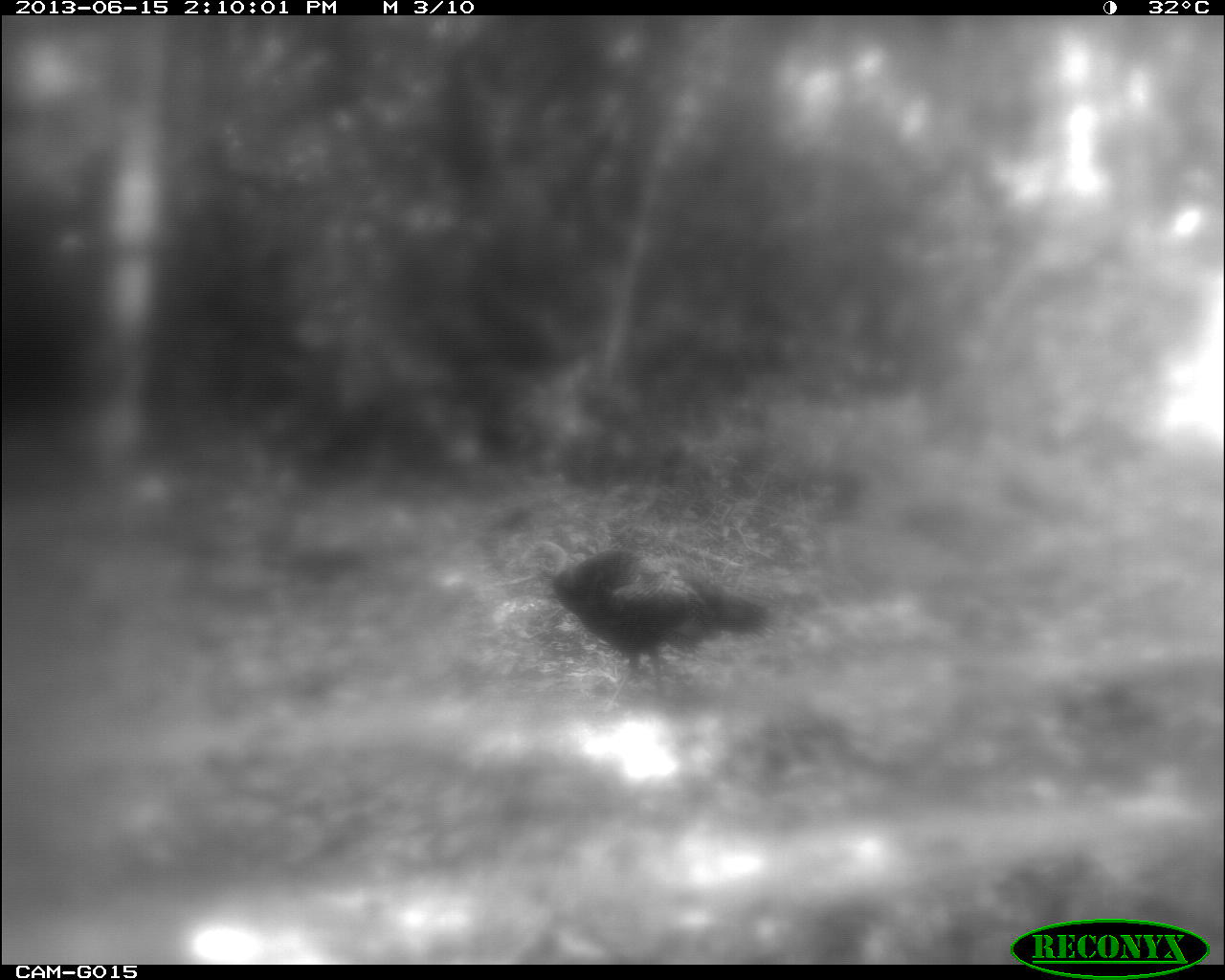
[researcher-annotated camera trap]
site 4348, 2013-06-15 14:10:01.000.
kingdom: Animalia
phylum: Chordata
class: Aves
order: Galliformes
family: Phasianidae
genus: Meleagris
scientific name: Meleagris ocellata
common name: ocellated turkey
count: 1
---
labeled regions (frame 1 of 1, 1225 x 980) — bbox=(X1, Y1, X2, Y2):
meleagris ocellata: bbox=(520, 539, 769, 712)